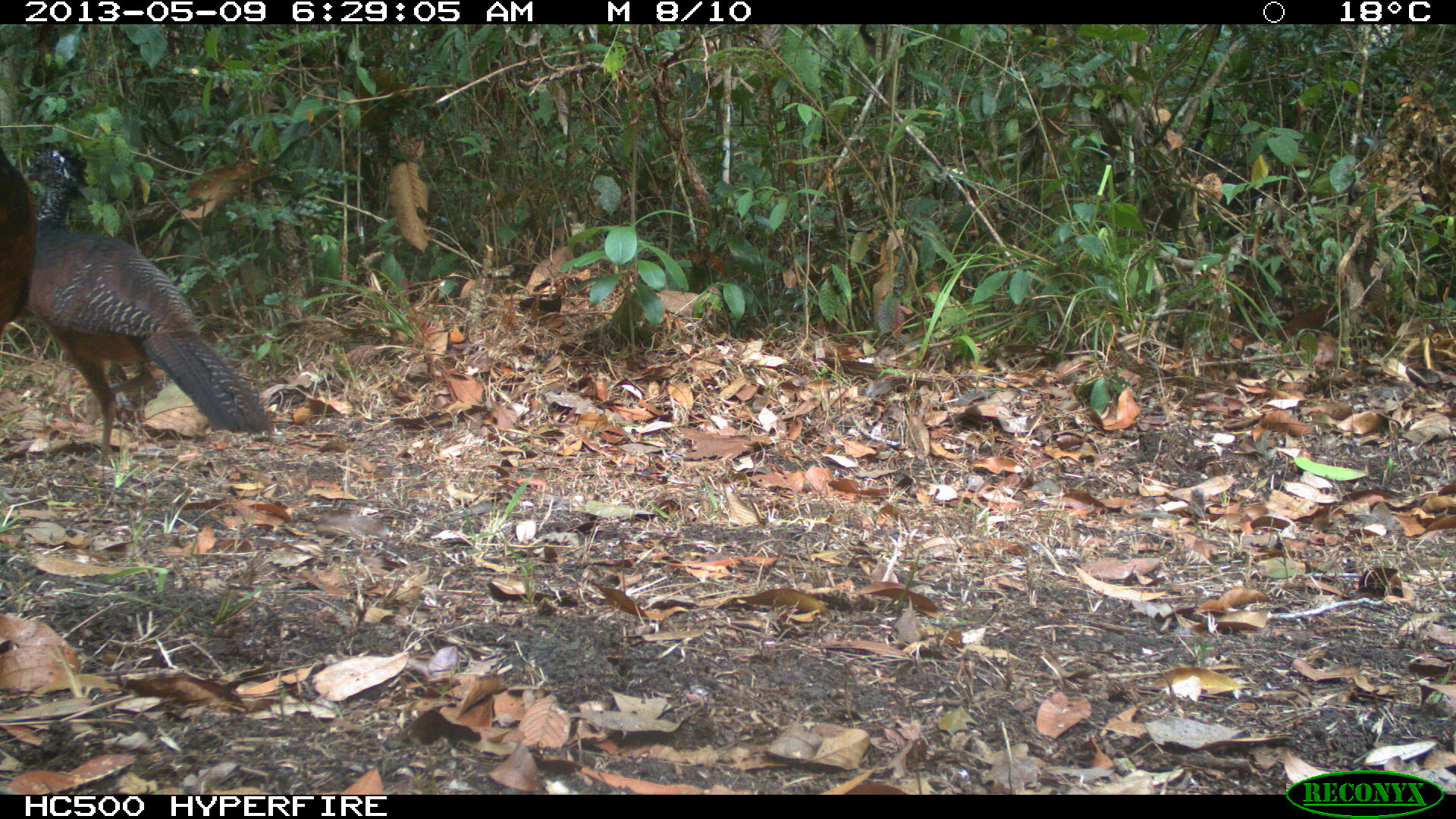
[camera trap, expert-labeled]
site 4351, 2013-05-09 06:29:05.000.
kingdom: Animalia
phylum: Chordata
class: Aves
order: Galliformes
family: Cracidae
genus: Crax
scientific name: Crax rubra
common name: great curassow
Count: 2.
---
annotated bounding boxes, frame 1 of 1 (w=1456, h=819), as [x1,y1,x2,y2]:
crax rubra: [25,142,272,467]; [1,143,42,354]